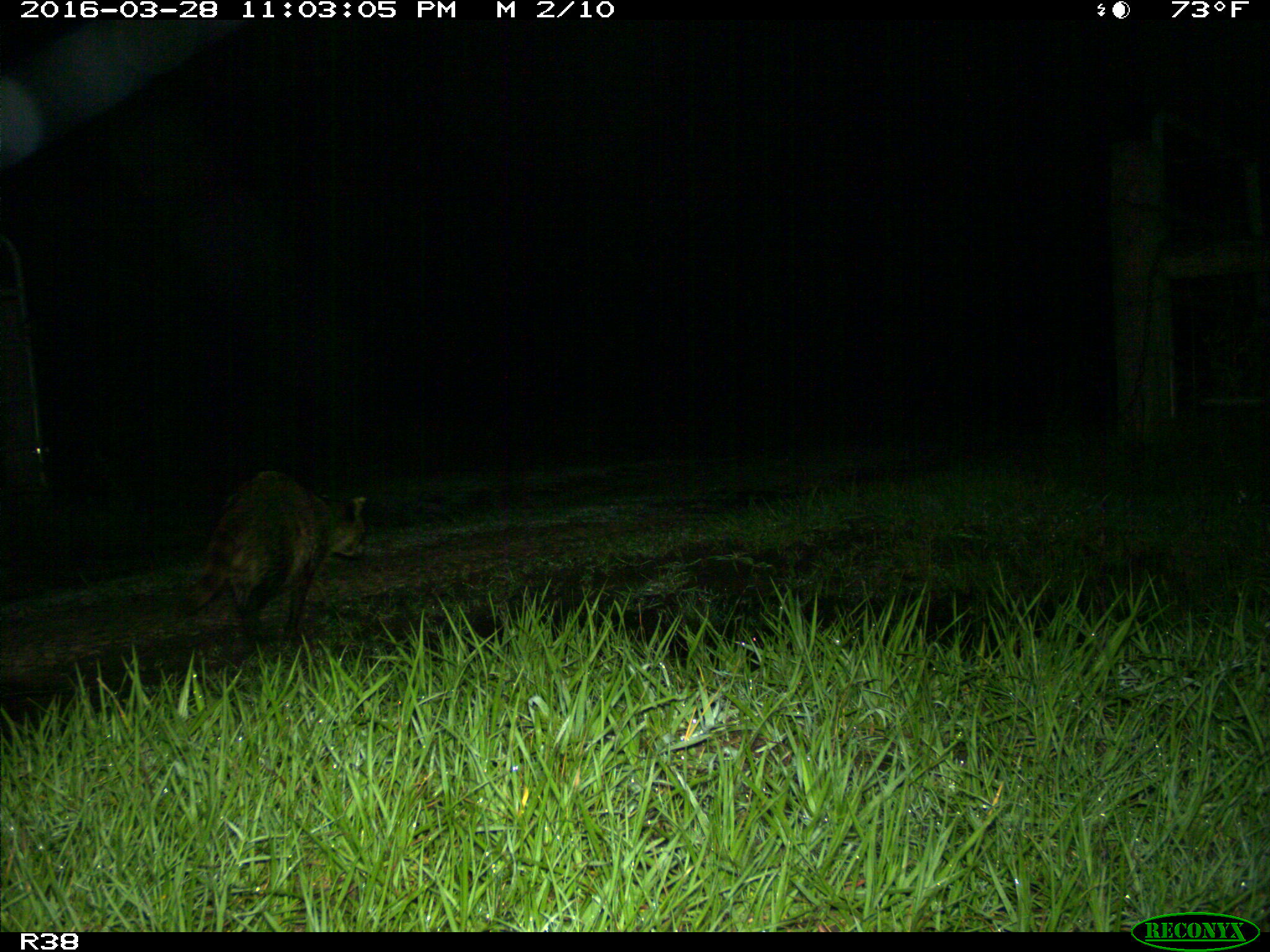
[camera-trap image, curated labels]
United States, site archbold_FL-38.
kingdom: Animalia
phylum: Chordata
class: Mammalia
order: Carnivora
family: Procyonidae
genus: Procyon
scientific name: Procyon lotor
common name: common raccoon